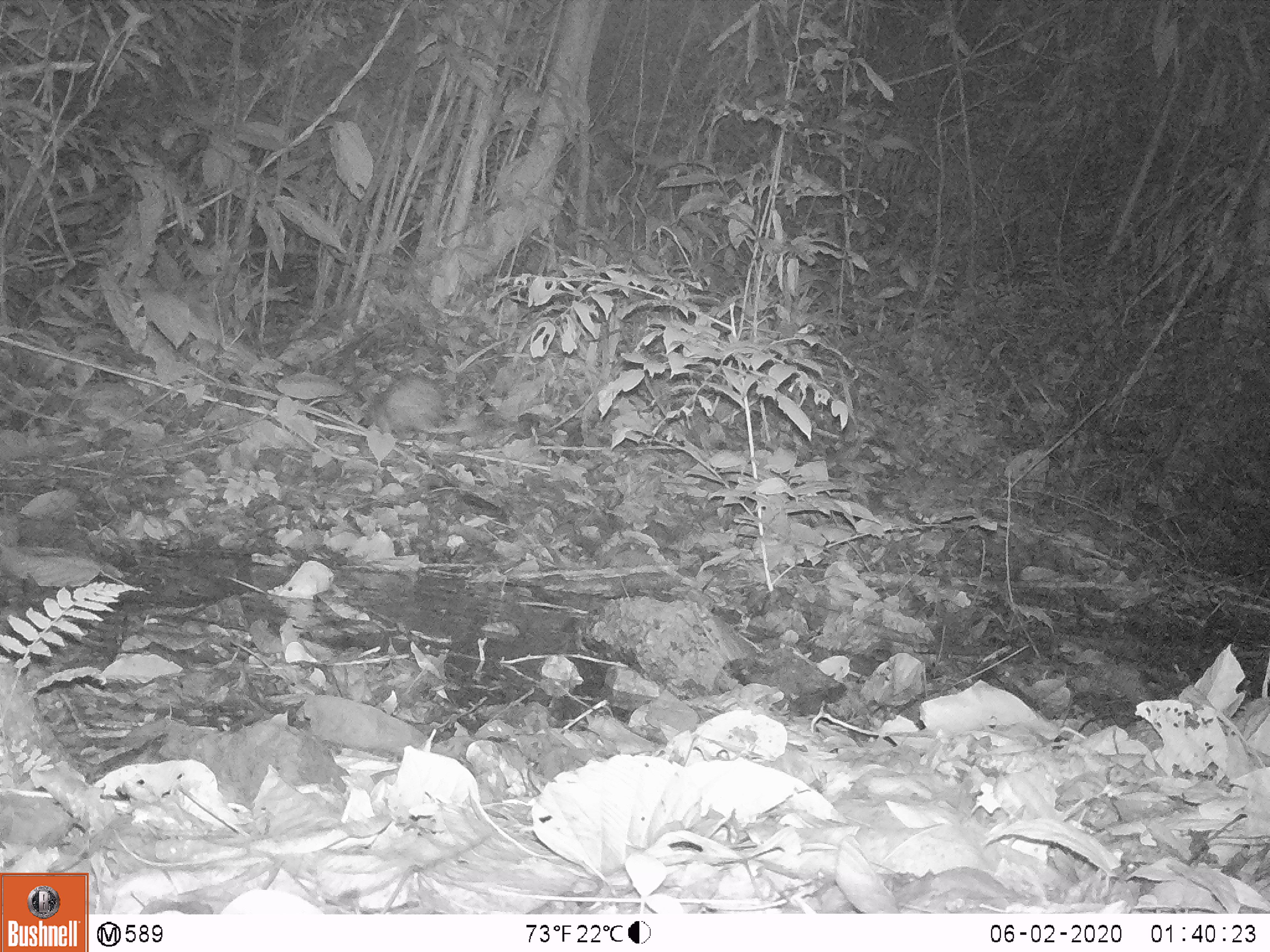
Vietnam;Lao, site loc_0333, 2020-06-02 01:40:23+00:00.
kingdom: Animalia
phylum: Chordata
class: Mammalia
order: Rodentia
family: Hystricidae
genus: Atherurus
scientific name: Atherurus macrourus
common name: asiatic brush-tailed porcupine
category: asiatic brush tailed porcupine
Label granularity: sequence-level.